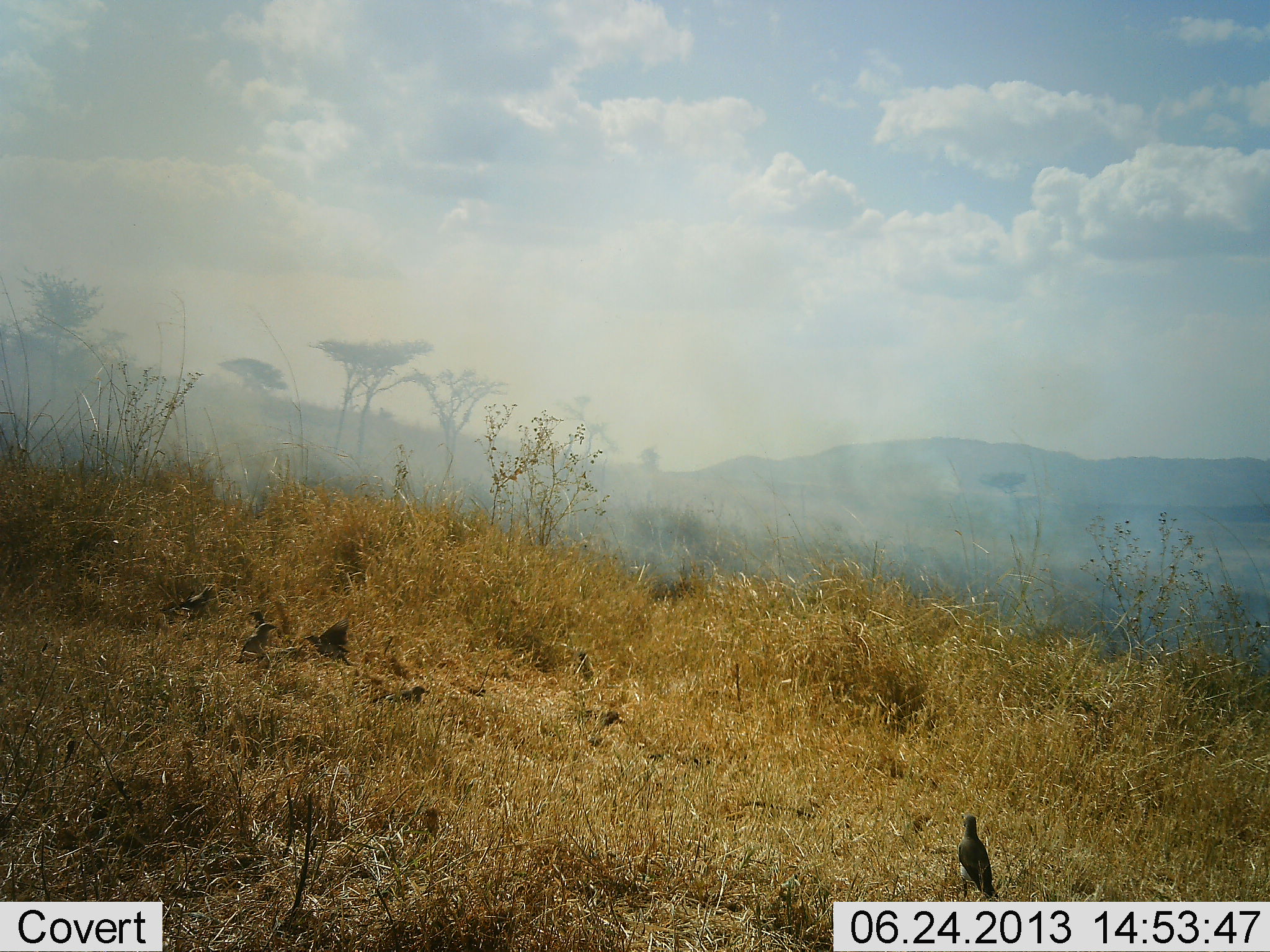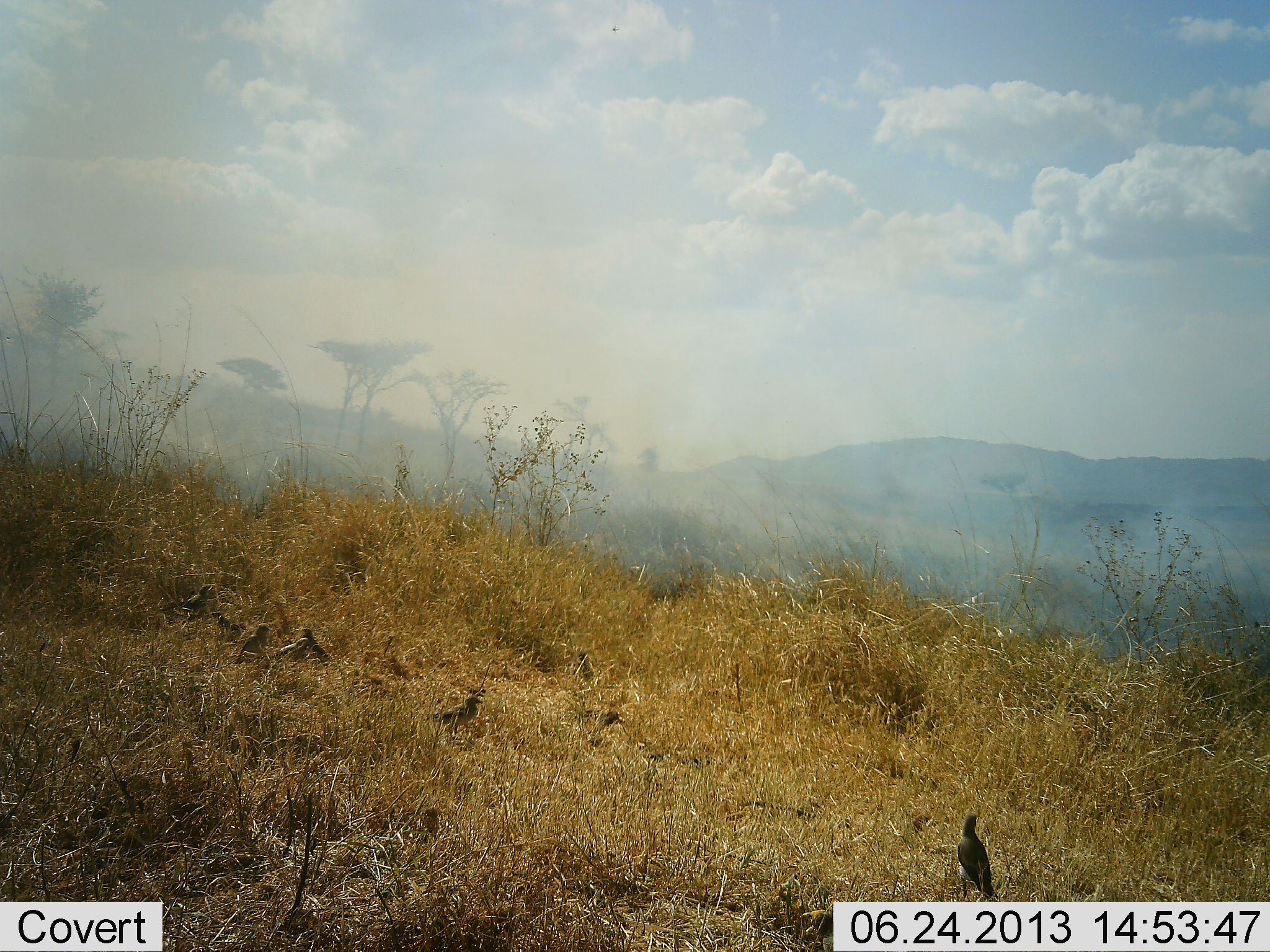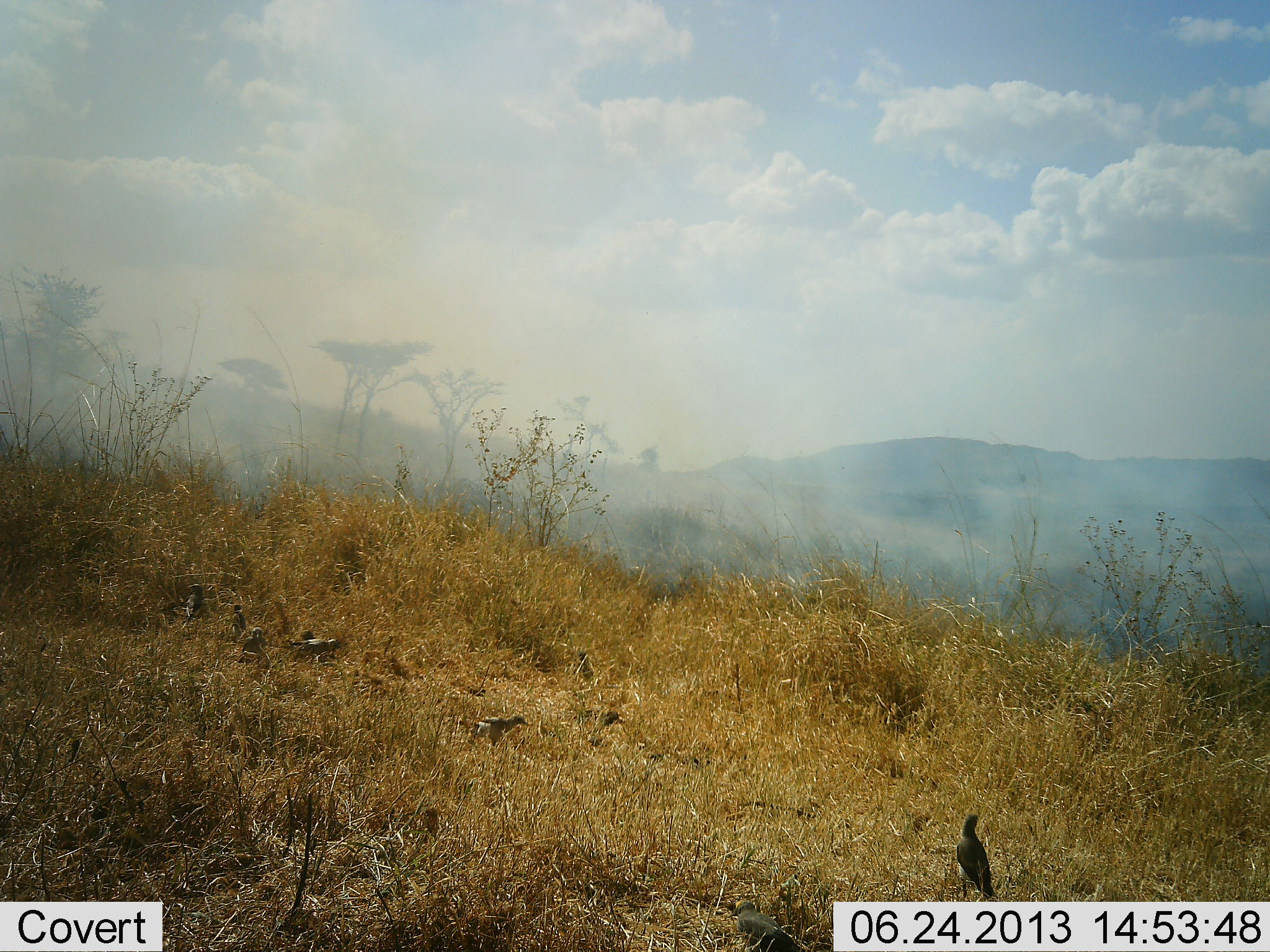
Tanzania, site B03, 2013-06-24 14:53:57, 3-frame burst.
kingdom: Animalia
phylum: Chordata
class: Aves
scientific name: Aves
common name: bird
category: otherbird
Otherbird (bird) (Aves), count 6. Behavior (volunteer vote fractions): standing 76%, resting 3%, moving 41%, interacting 7%. Young present (vote fraction): 0%. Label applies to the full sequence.